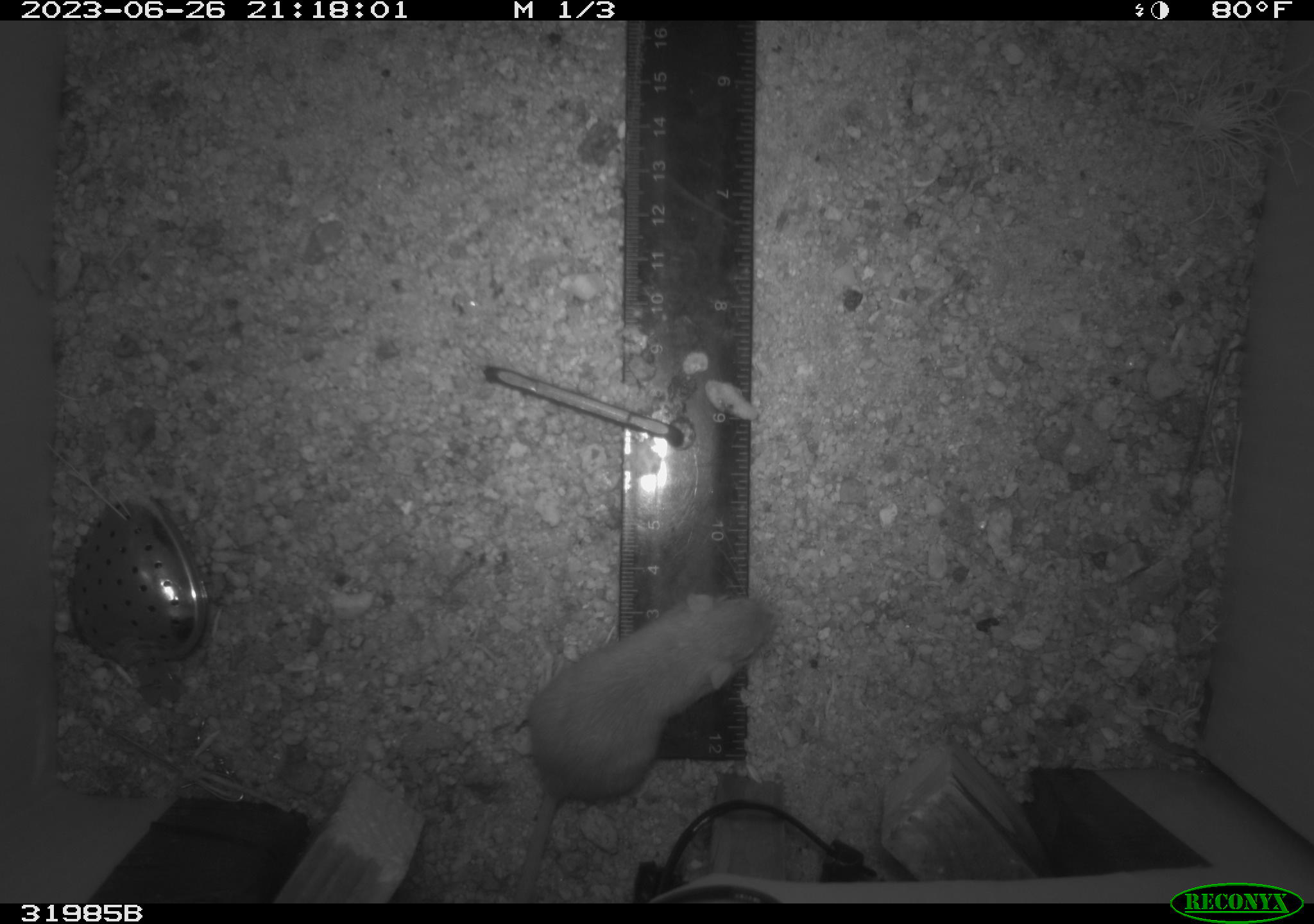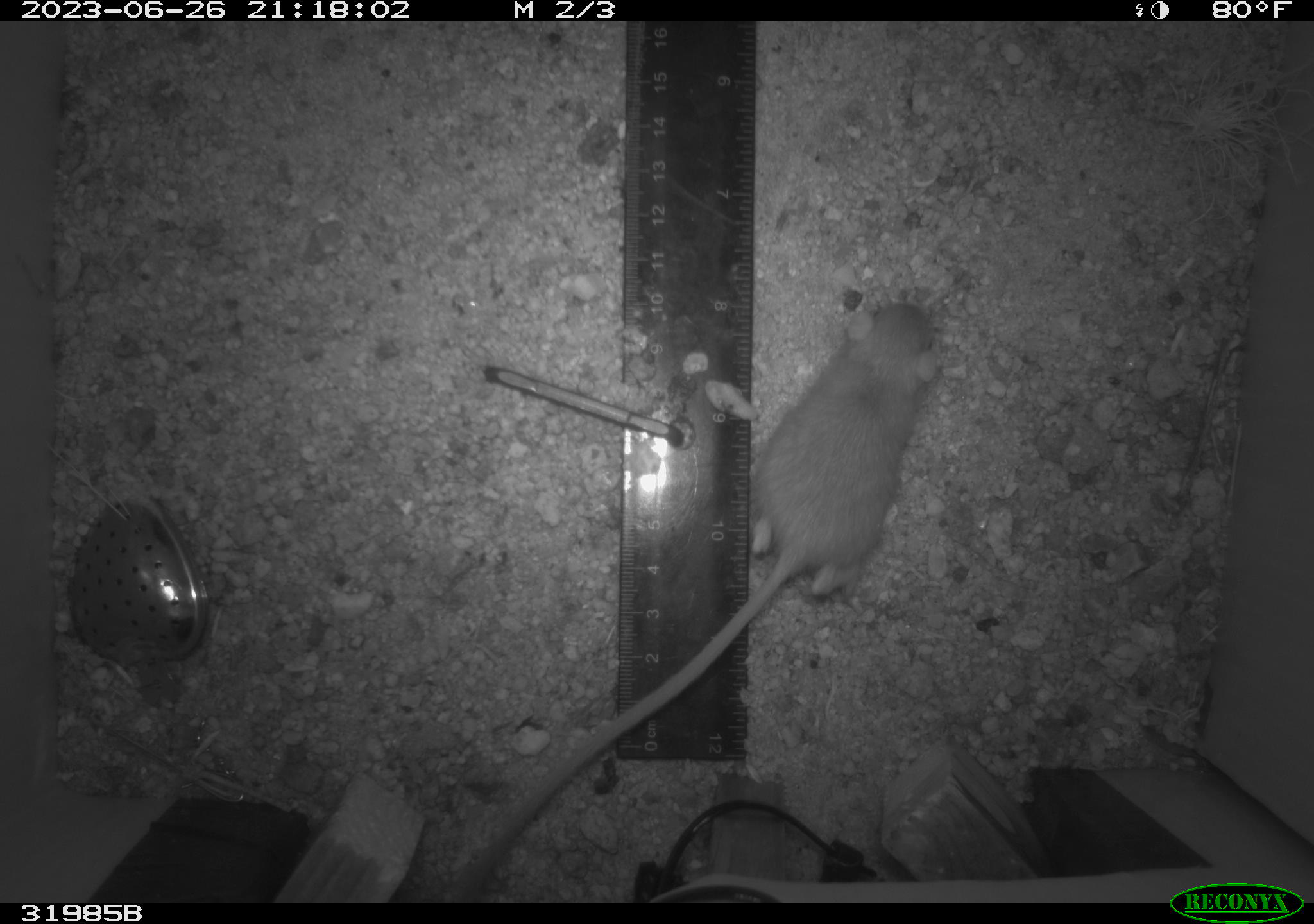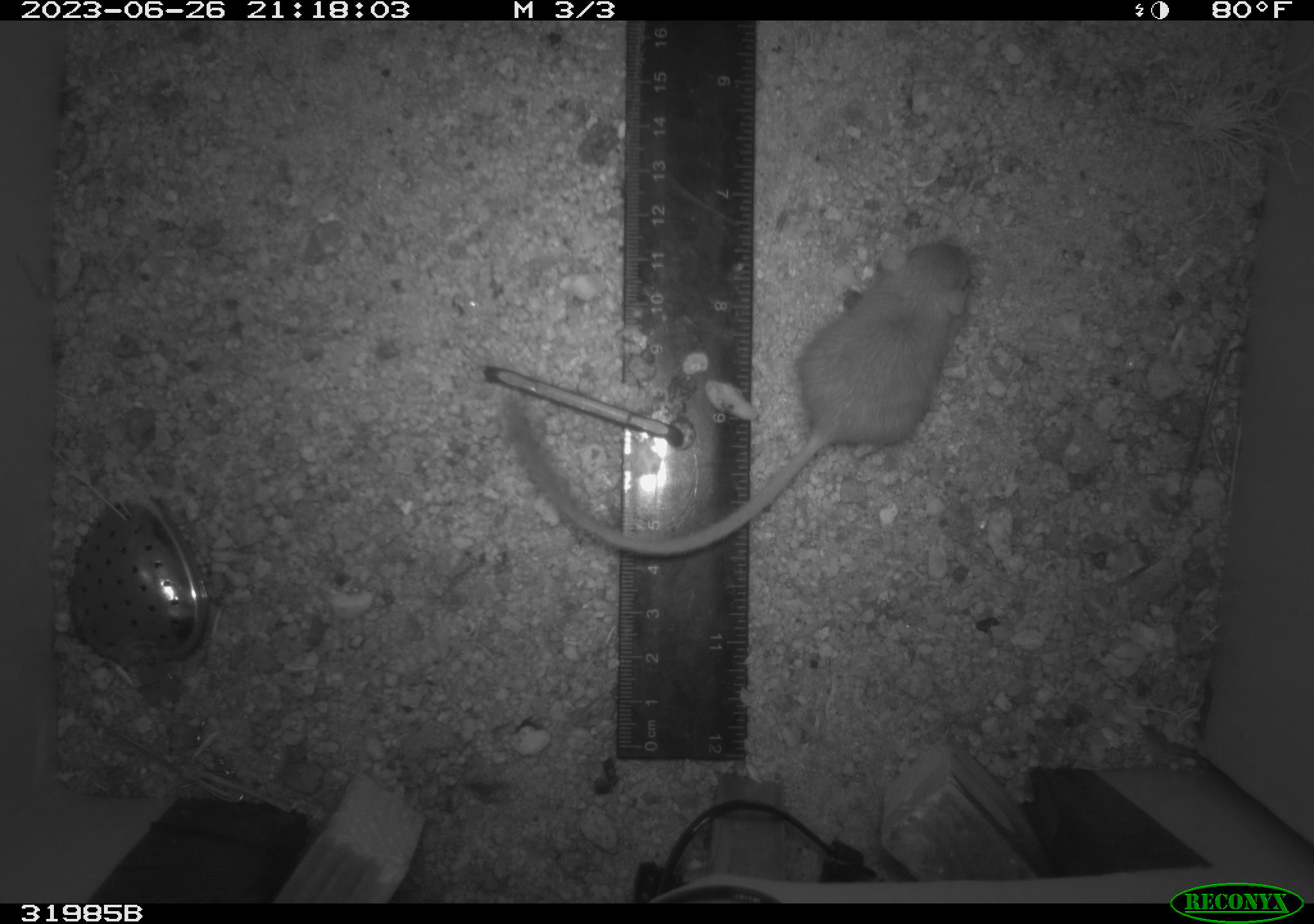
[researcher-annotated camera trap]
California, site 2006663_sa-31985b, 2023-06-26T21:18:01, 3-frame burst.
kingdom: Animalia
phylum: Chordata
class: Mammalia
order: Rodentia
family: Heteromyidae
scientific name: Heteromyidae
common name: kangaroo rats and pocket mice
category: heteromyidae family